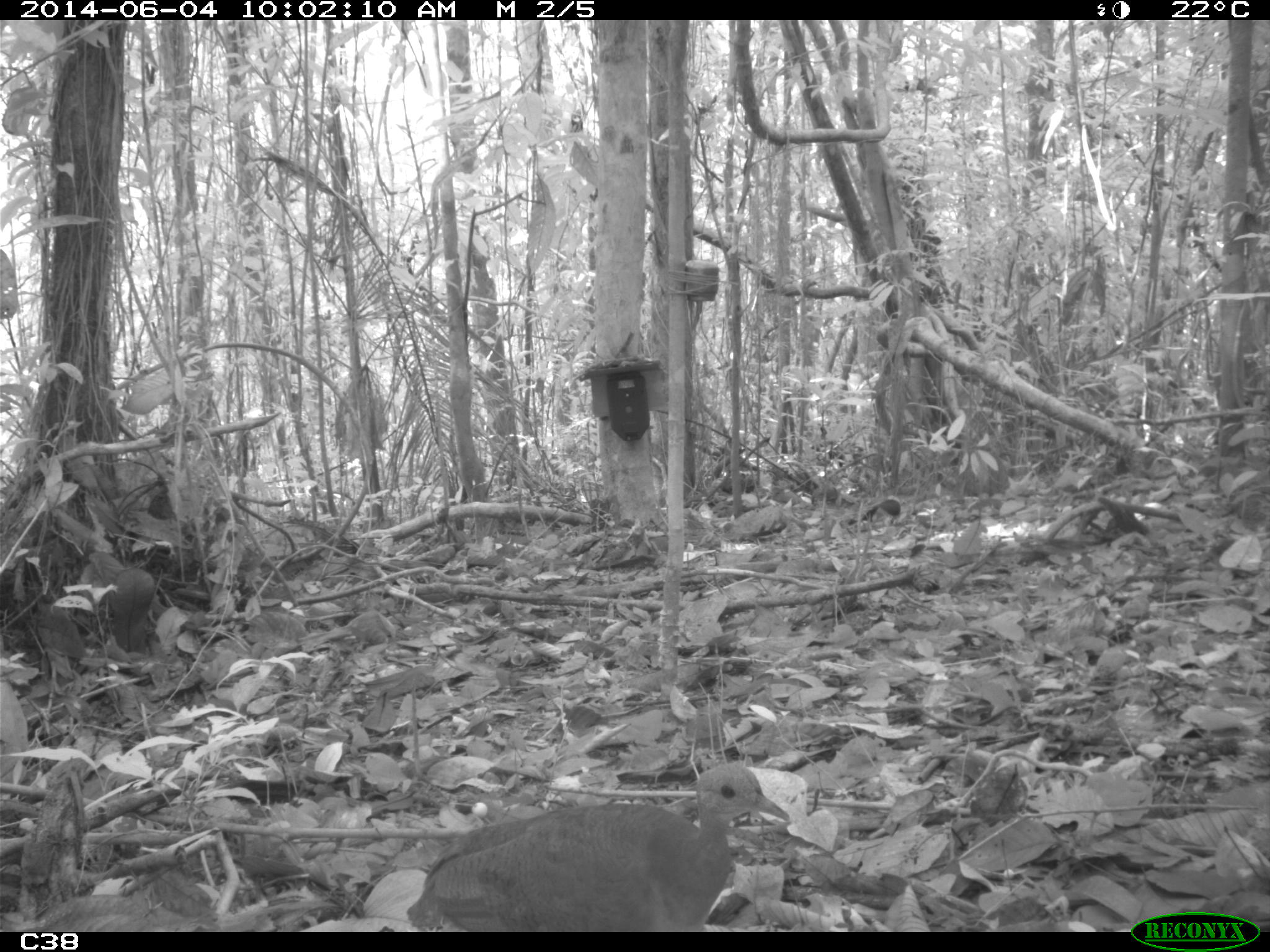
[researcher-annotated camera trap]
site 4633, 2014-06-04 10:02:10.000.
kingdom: Animalia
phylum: Chordata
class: Aves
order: Tinamiformes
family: Tinamidae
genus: Tinamus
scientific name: Tinamus major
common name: great tinamou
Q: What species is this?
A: Tinamus major (great tinamou).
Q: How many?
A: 1.